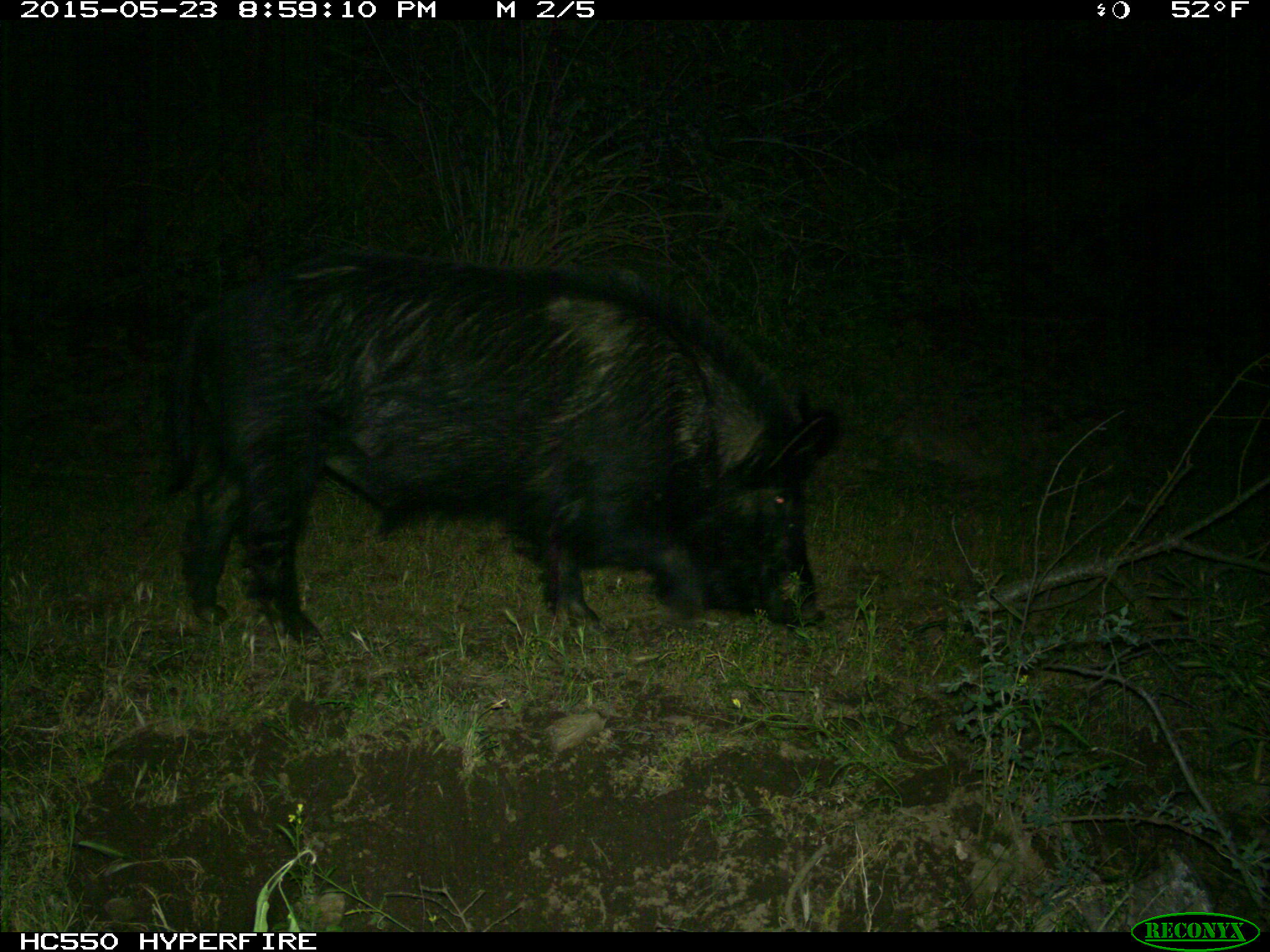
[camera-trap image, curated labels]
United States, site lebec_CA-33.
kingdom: Animalia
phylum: Chordata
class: Mammalia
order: Artiodactyla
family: Suidae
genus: Sus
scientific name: Sus scrofa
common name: wild boar